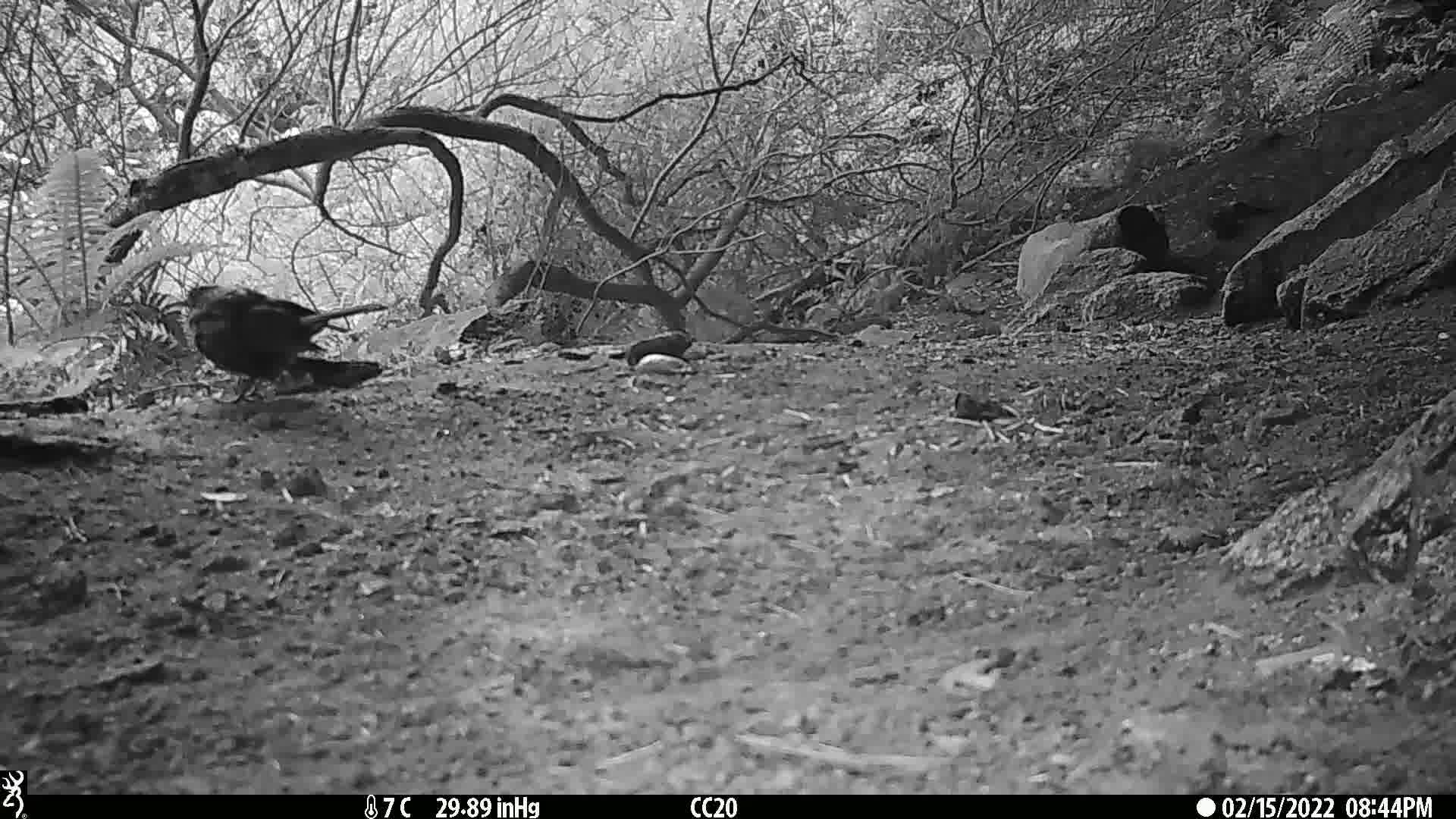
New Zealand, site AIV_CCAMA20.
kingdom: Animalia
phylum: Chordata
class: Aves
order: Passeriformes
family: Turdidae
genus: Turdus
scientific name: Turdus merula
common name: eurasian blackbird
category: blackbird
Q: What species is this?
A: Blackbird (eurasian blackbird) (Turdus merula).